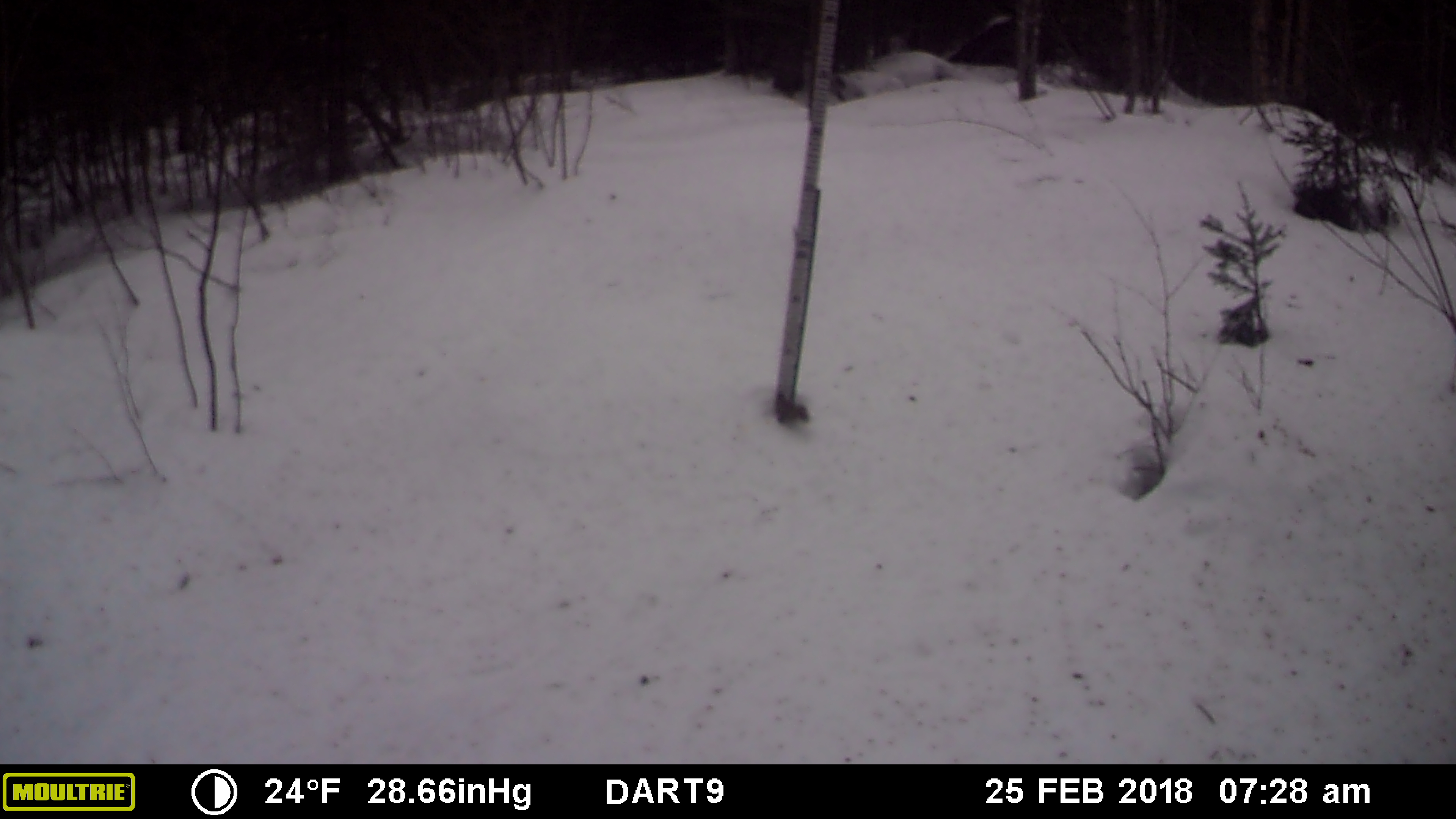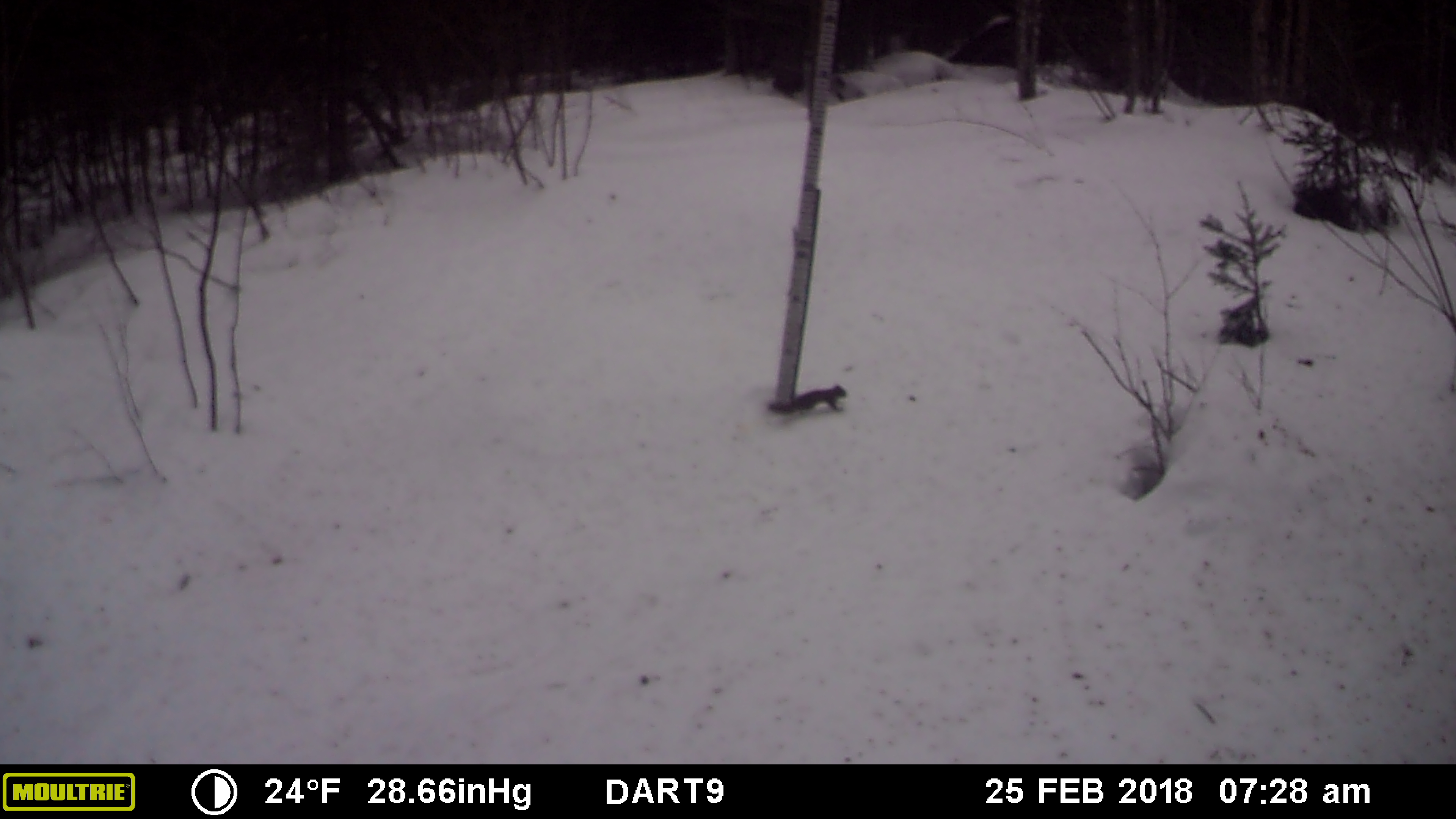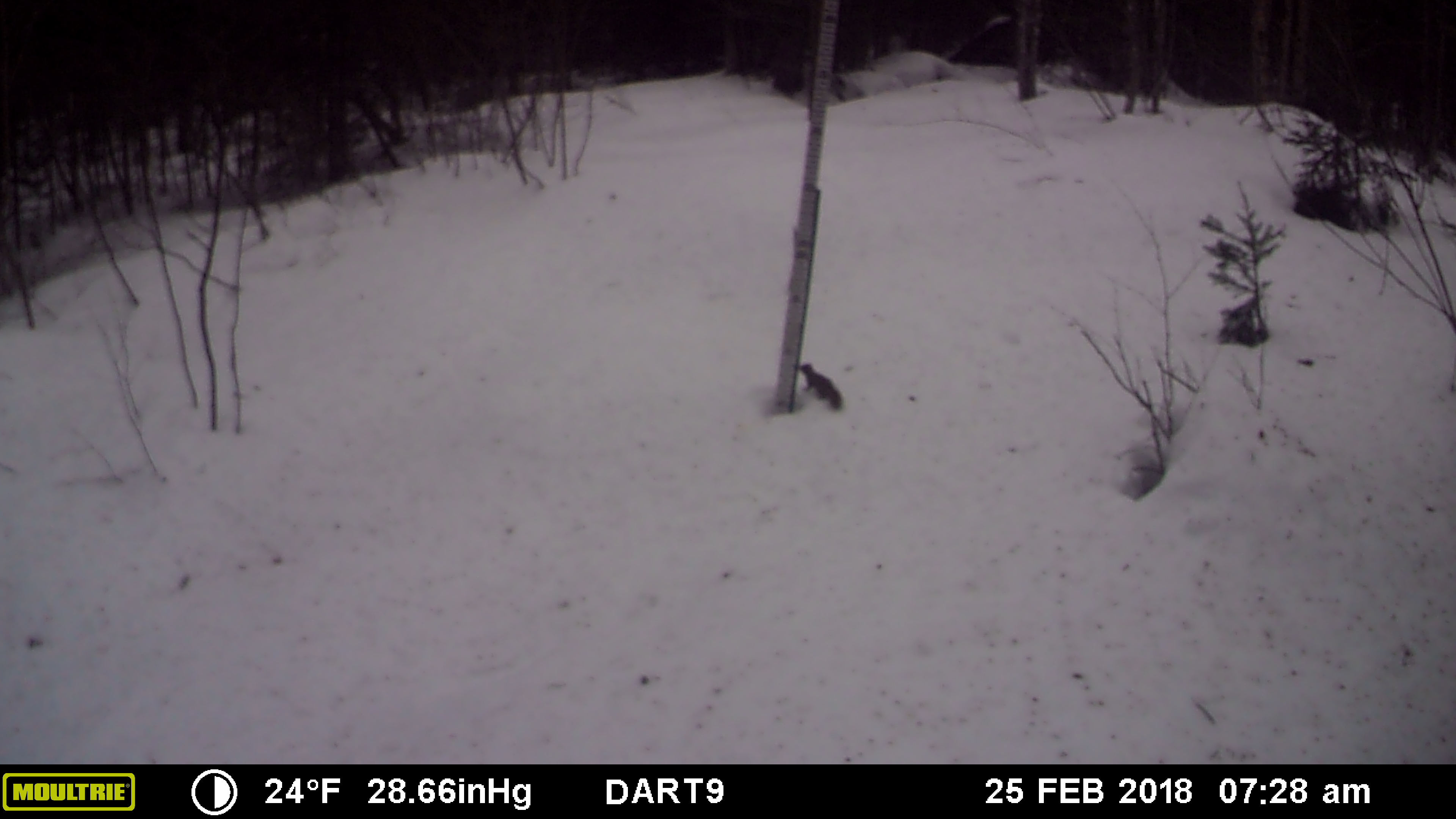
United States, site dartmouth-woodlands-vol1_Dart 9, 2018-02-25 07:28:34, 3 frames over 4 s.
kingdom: Animalia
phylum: Chordata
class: Mammalia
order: Rodentia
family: Sciuridae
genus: Tamiasciurus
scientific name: Tamiasciurus hudsonicus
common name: red squirrel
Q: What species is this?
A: Red squirrel (Tamiasciurus hudsonicus).